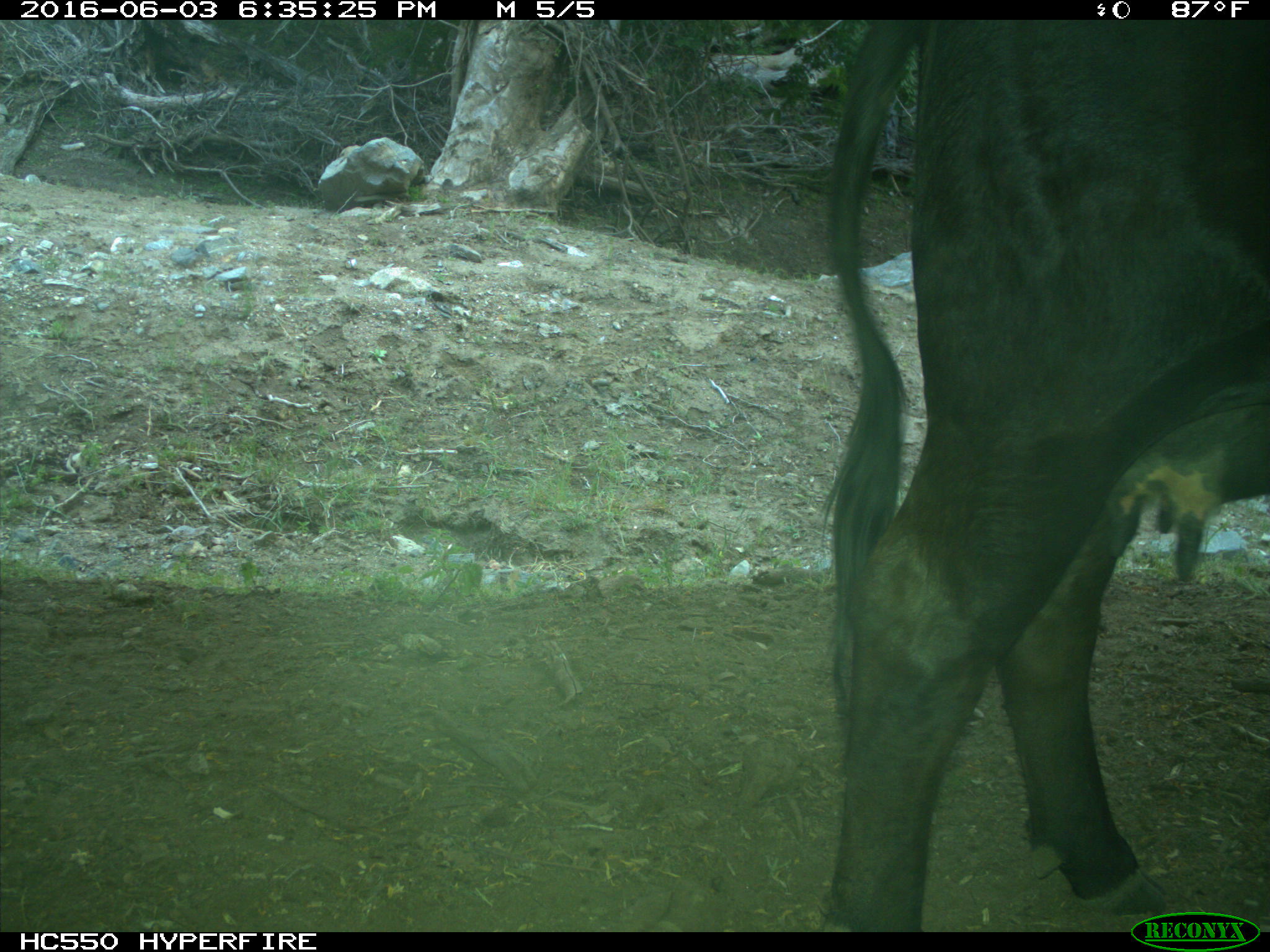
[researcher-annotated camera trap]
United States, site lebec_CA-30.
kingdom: Animalia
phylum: Chordata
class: Mammalia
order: Artiodactyla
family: Bovidae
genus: Bos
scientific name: Bos taurus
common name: domestic cow